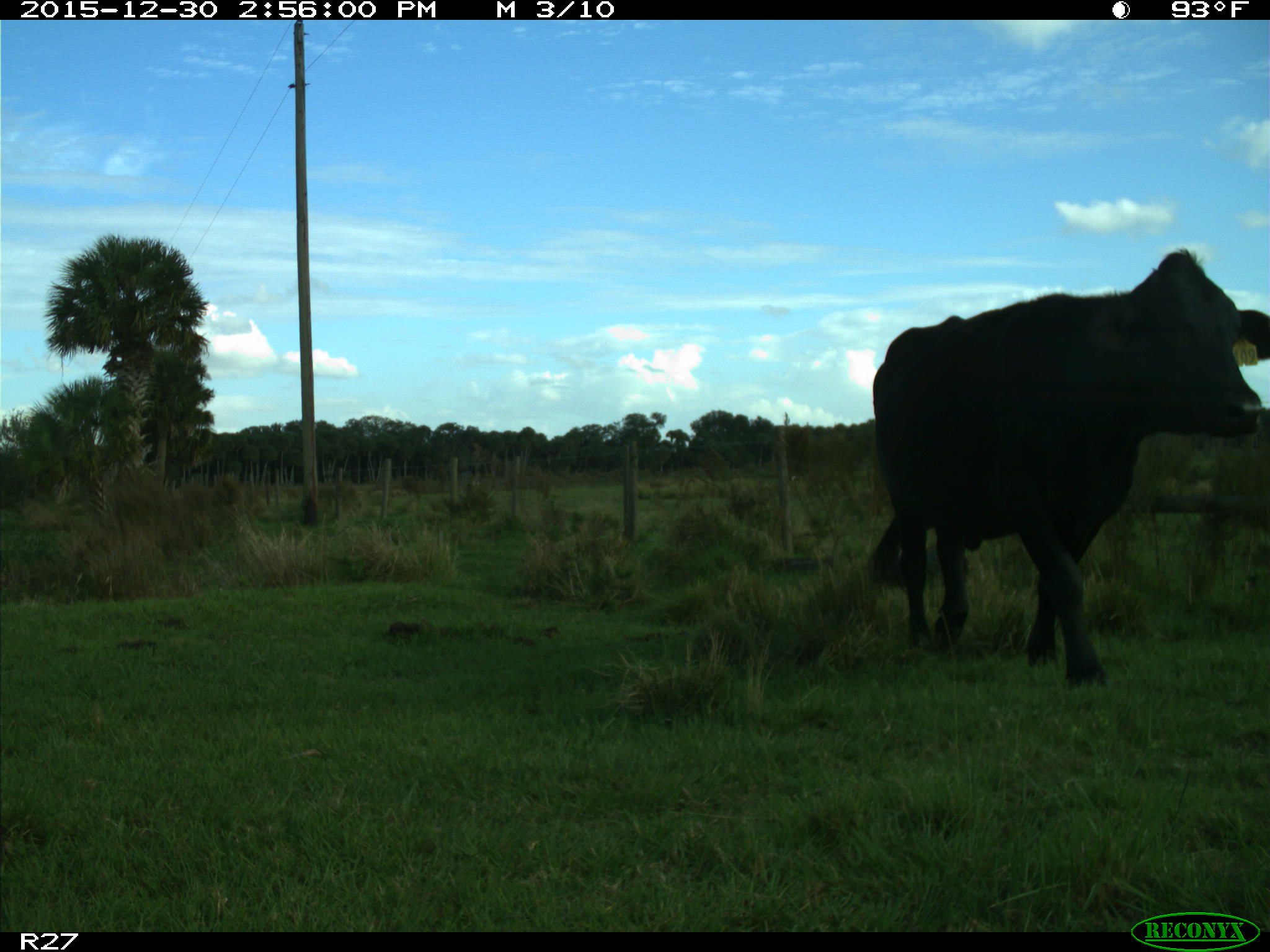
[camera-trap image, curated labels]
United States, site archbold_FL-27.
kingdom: Animalia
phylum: Chordata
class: Mammalia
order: Artiodactyla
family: Bovidae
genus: Bos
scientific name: Bos taurus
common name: domestic cow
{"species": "Bos taurus (domestic cow)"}